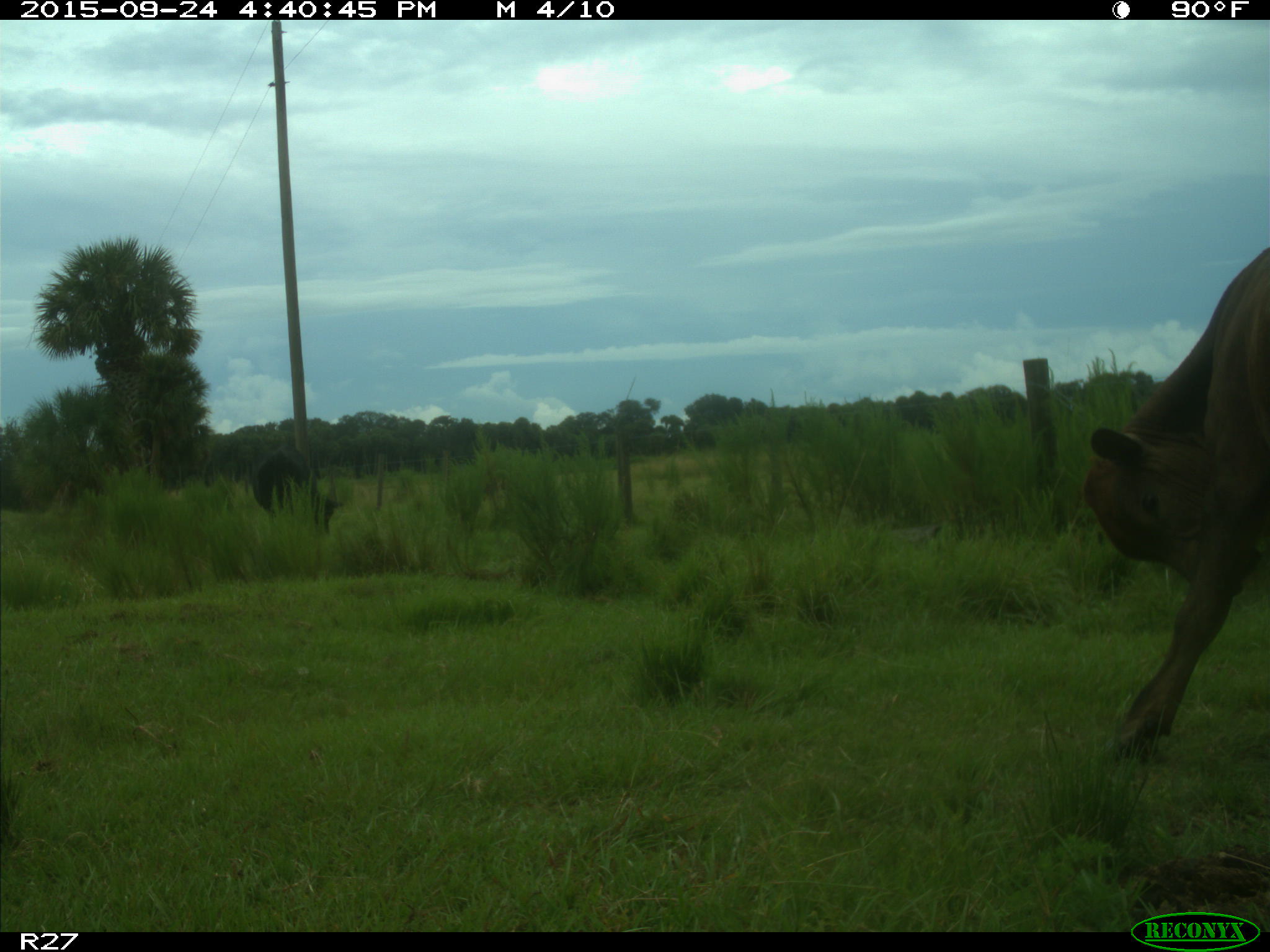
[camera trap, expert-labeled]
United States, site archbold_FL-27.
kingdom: Animalia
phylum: Chordata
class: Mammalia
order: Artiodactyla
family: Bovidae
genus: Bos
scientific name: Bos taurus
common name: domestic cow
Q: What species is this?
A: Bos taurus (domestic cow).